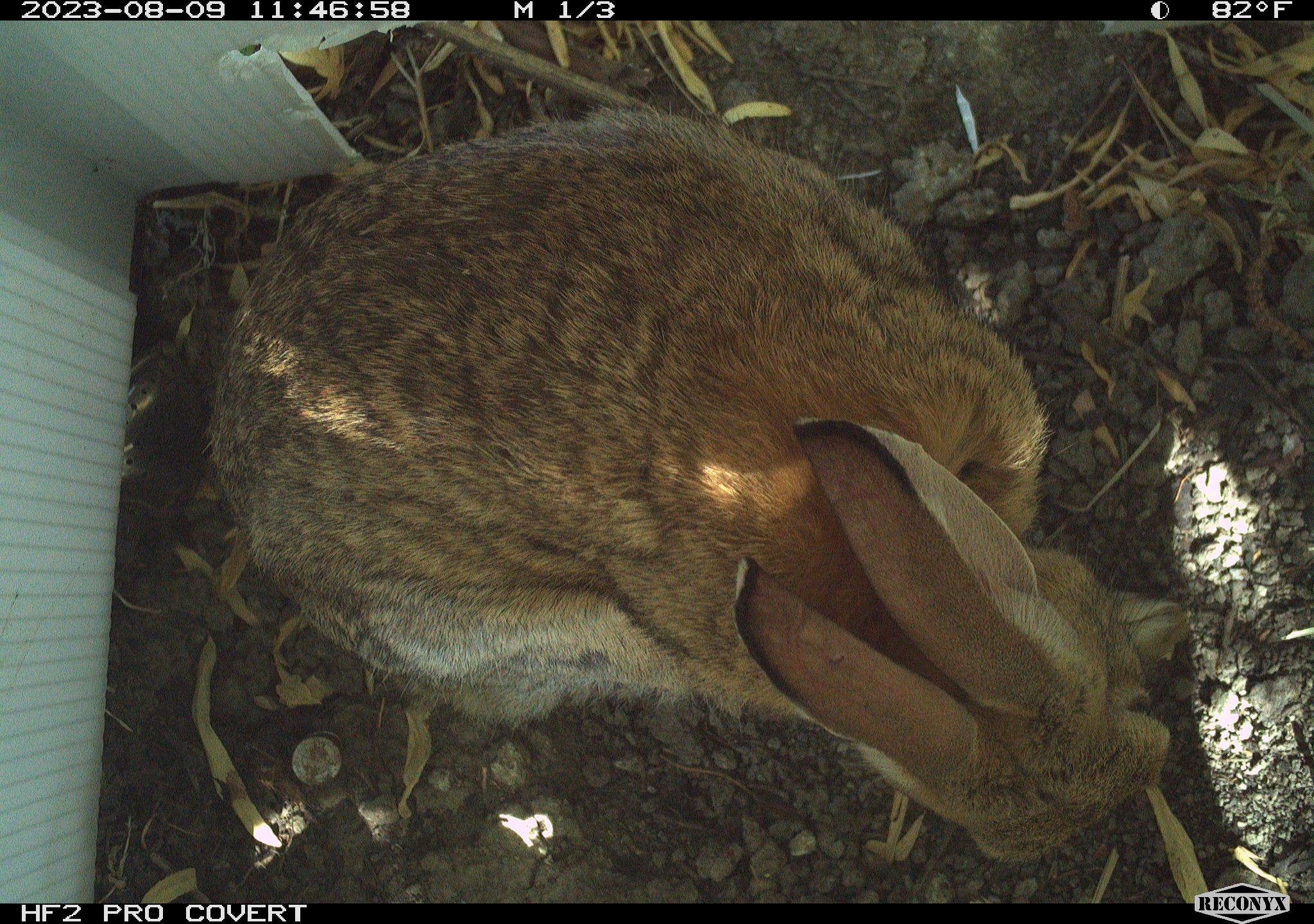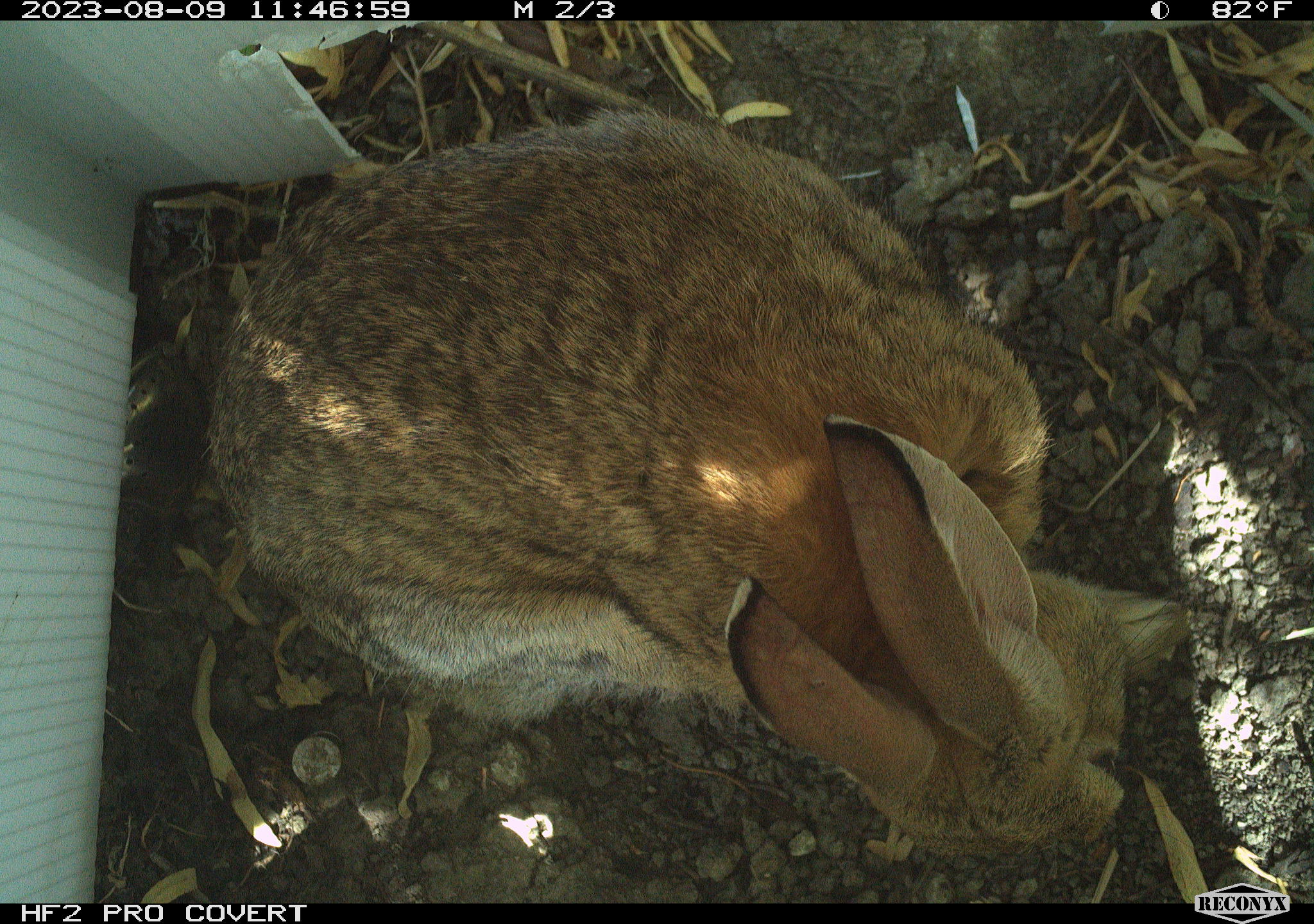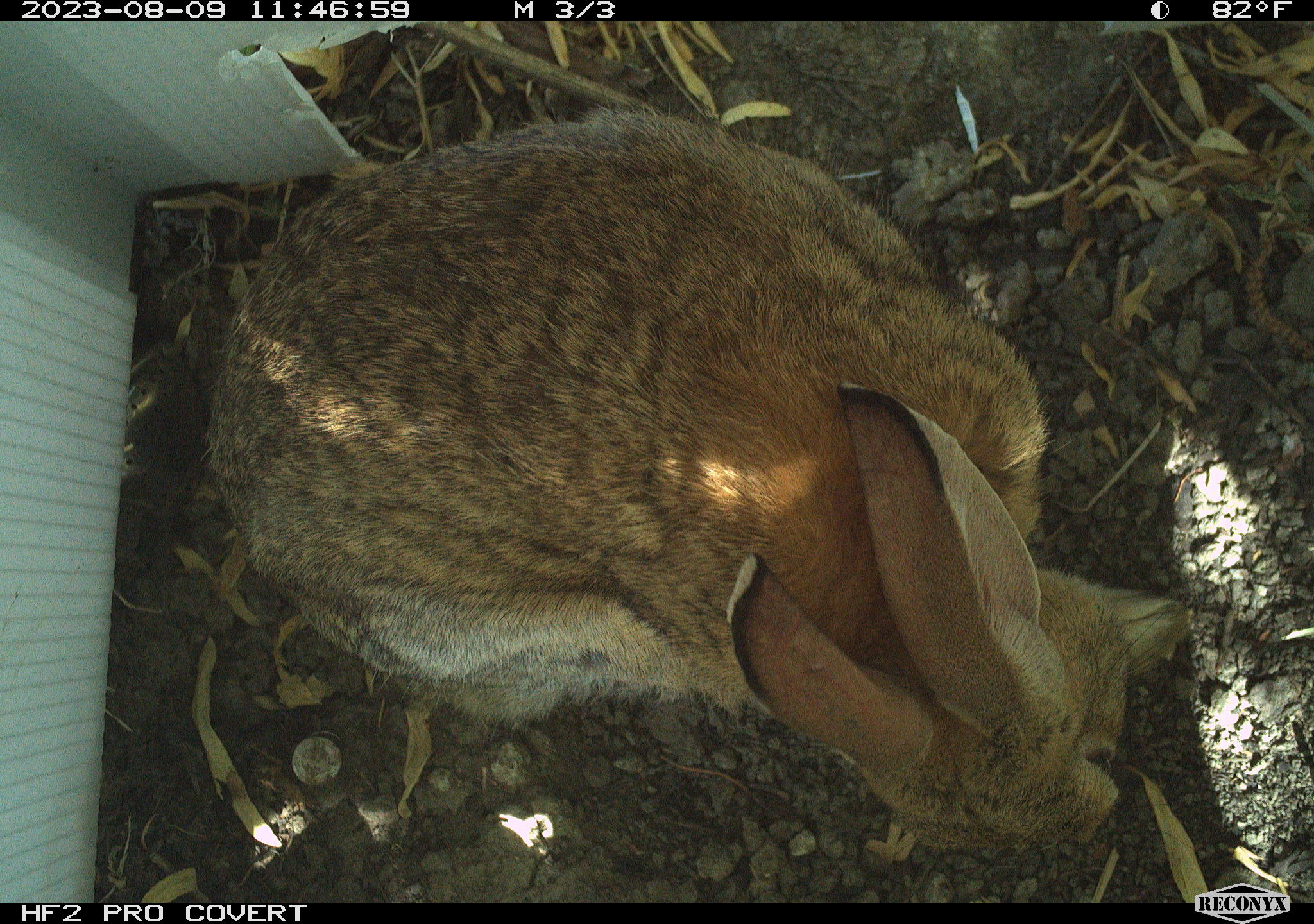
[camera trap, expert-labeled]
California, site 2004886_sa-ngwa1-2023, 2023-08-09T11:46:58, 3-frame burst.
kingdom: Animalia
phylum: Chordata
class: Mammalia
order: Lagomorpha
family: Leporidae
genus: Sylvilagus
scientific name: Sylvilagus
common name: cottontail rabbits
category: sylvilagus species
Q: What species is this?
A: Sylvilagus species (cottontail rabbits) (Sylvilagus).